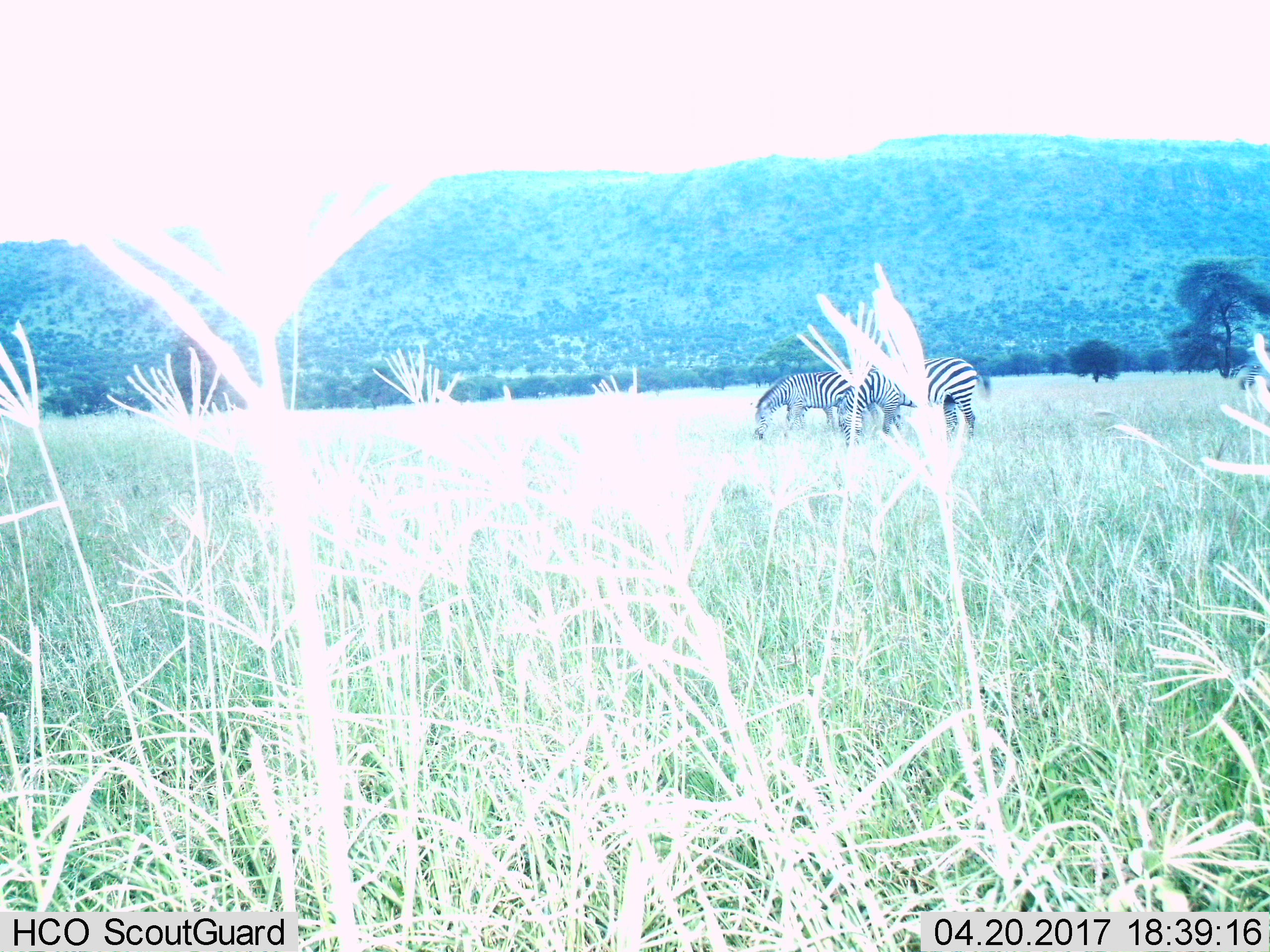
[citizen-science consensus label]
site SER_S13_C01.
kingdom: Animalia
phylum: Chordata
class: Mammalia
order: Perissodactyla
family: Equidae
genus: Equus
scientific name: Equus quagga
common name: plains zebra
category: zebraplains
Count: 2.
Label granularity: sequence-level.